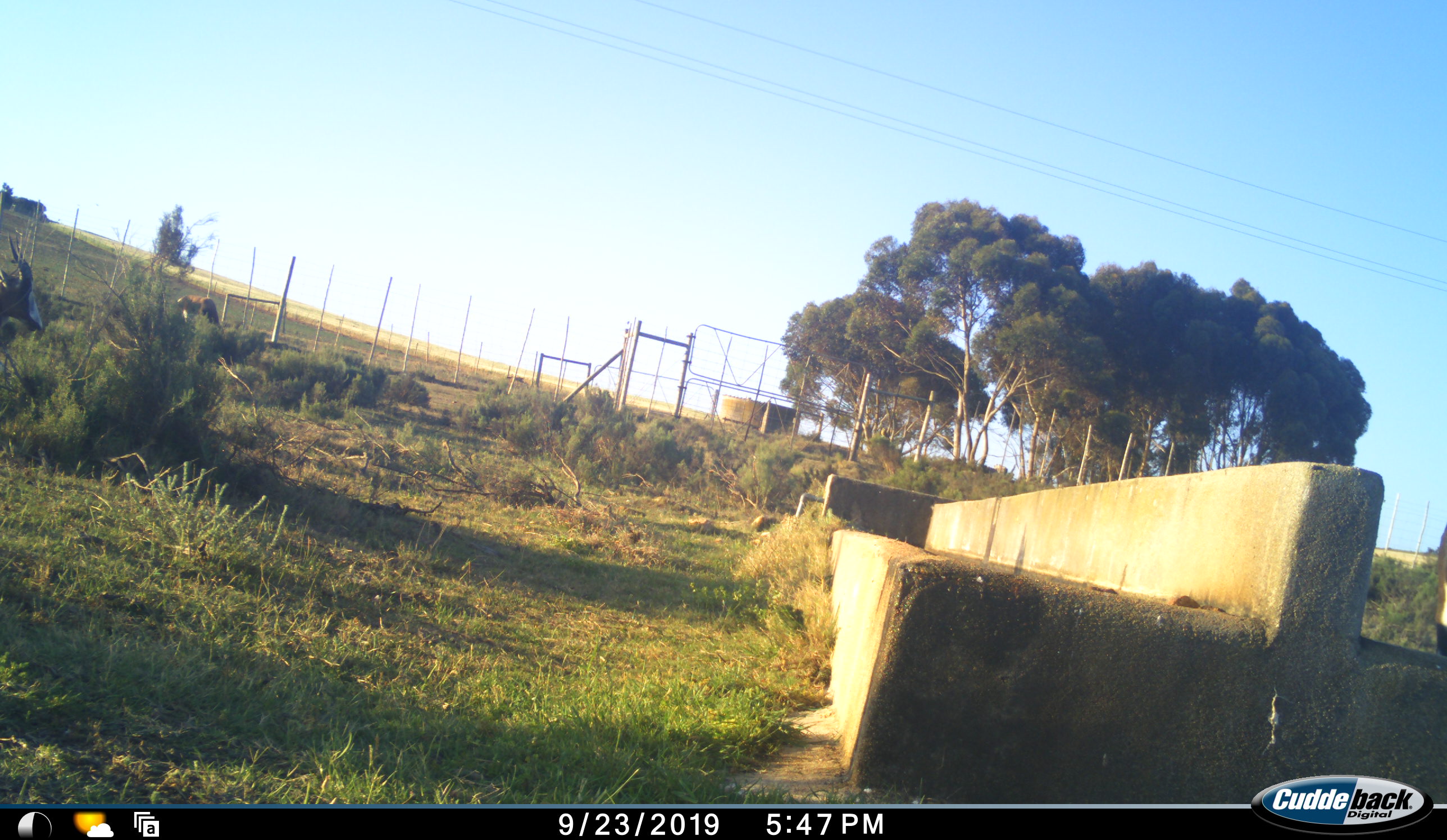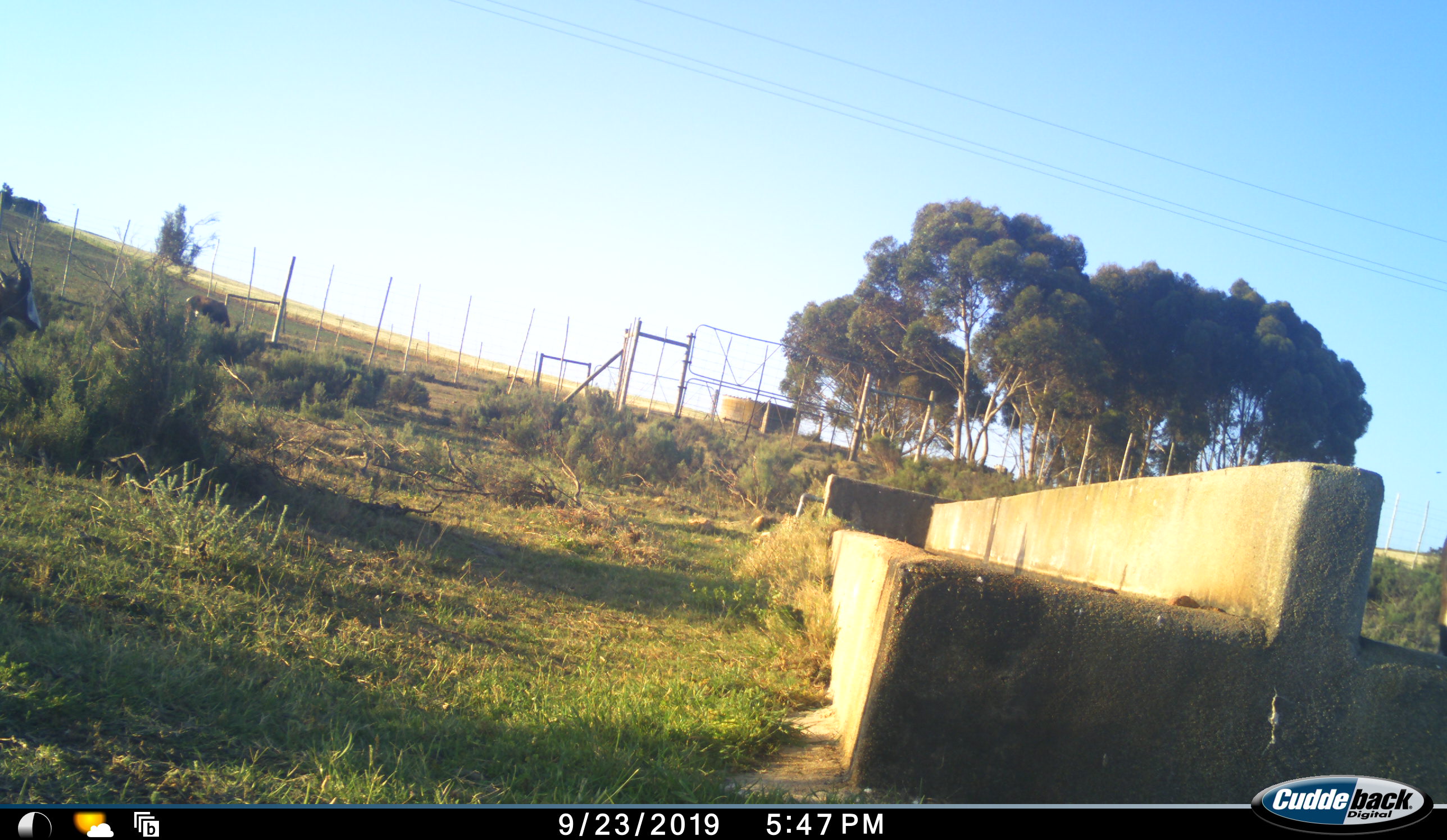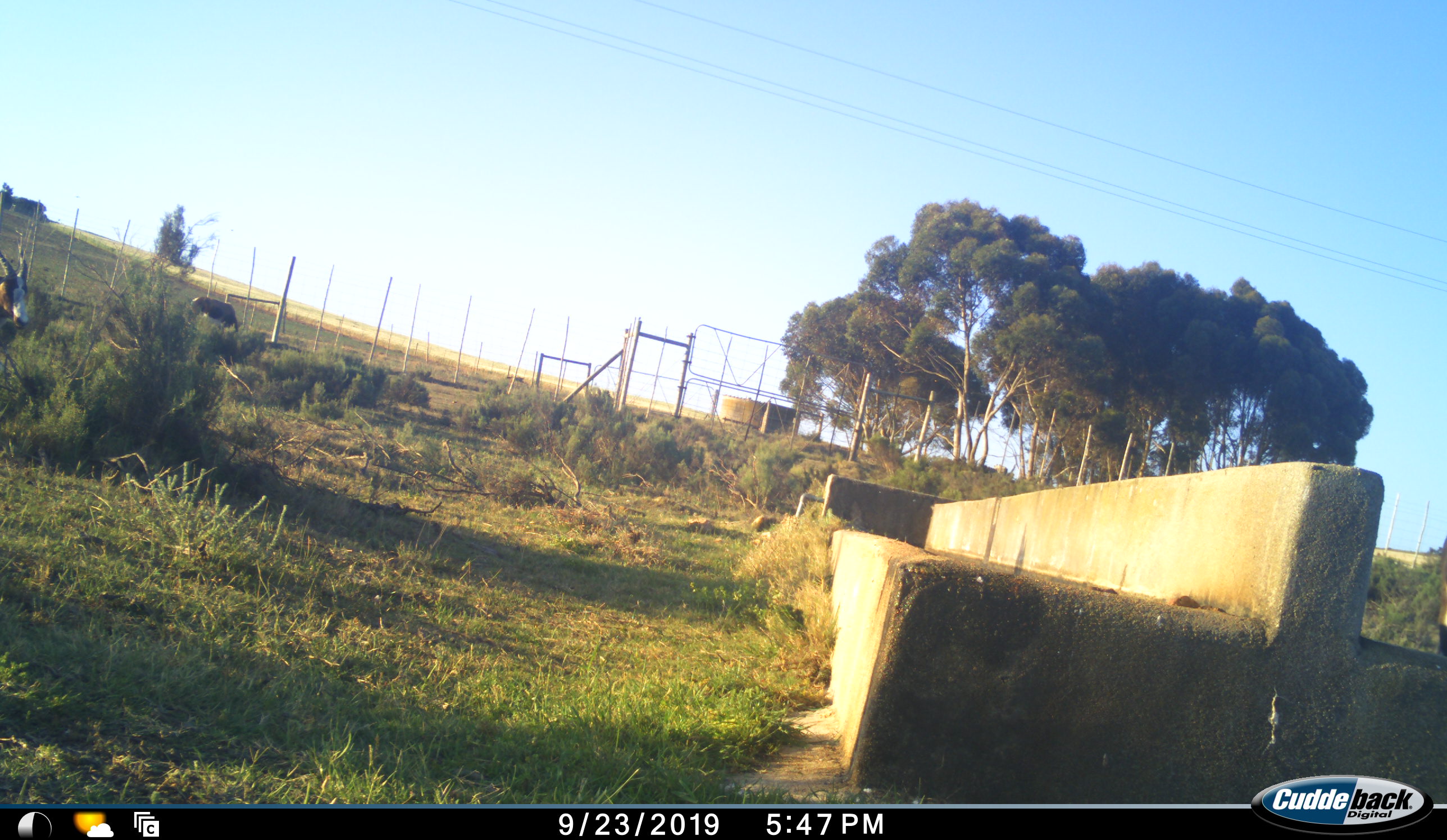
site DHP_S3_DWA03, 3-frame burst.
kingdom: Animalia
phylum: Chordata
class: Mammalia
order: Artiodactyla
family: Bovidae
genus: Damaliscus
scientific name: Damaliscus pygargus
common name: bontebok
Bontebok (Damaliscus pygargus), count 3. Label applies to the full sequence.